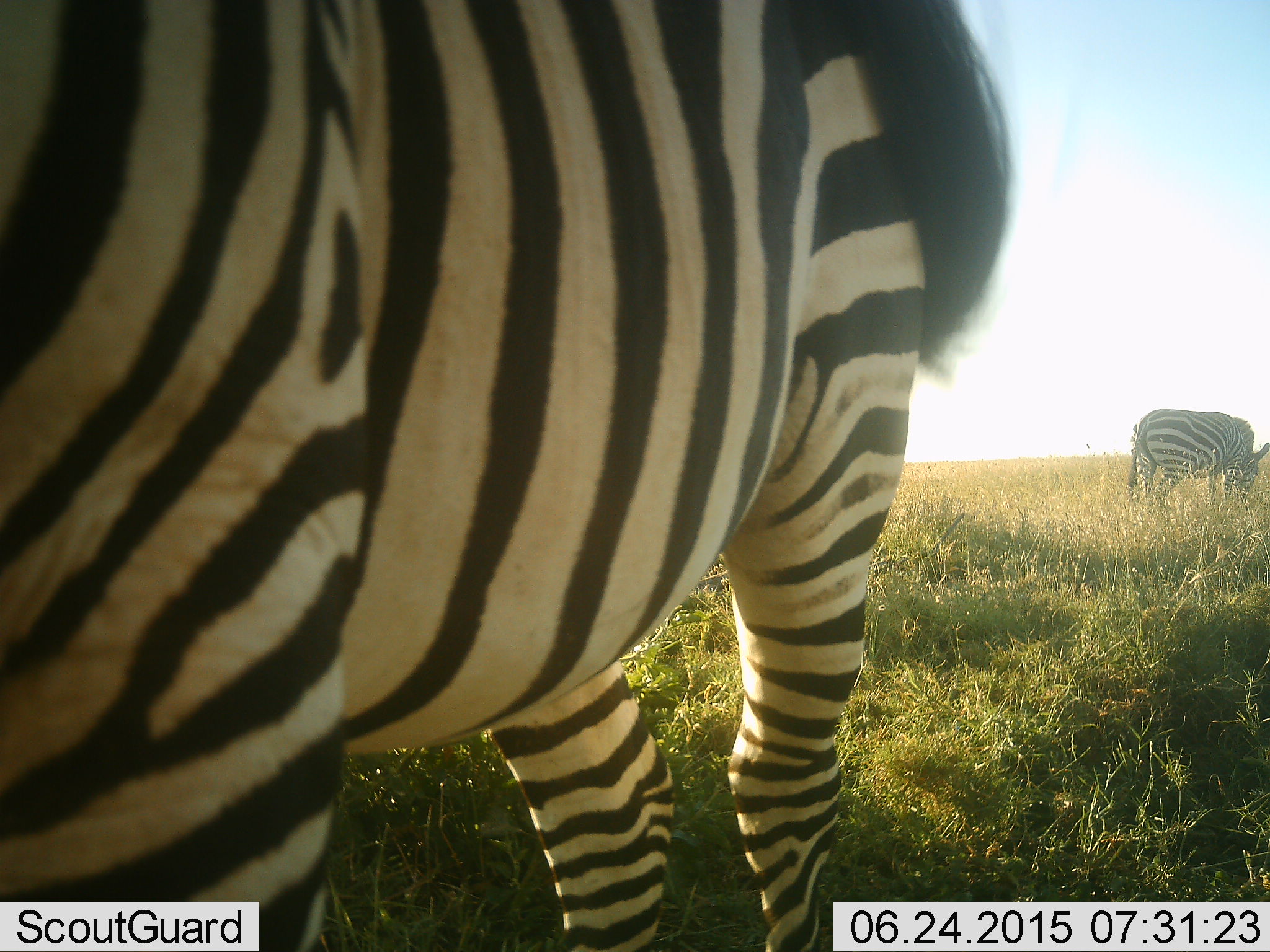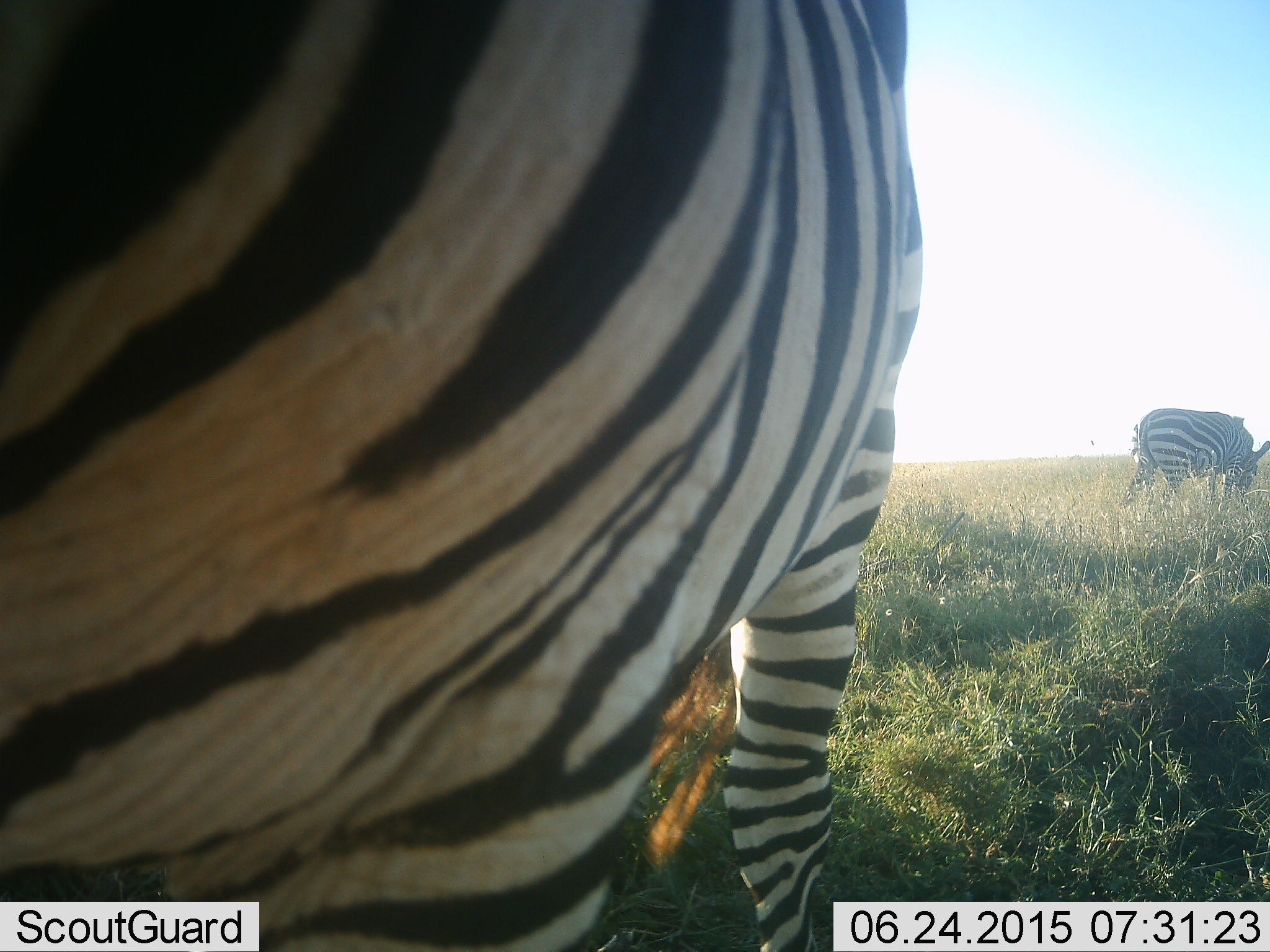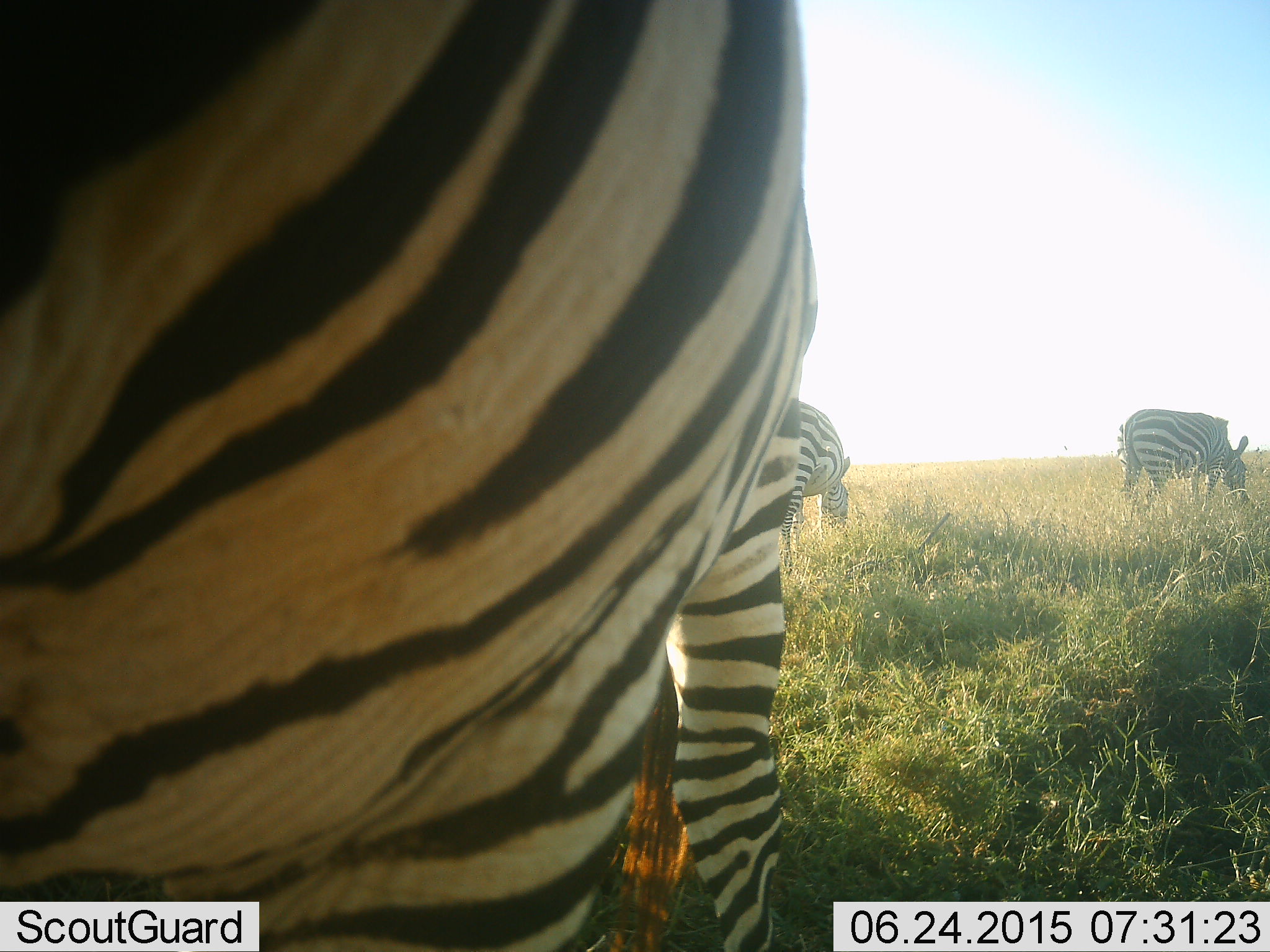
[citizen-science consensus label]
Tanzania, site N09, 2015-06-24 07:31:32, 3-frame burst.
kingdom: Animalia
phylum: Chordata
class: Mammalia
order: Perissodactyla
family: Equidae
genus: Equus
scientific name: Equus quagga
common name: plains zebra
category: zebra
Zebra (plains zebra) (Equus quagga), count 3. Behavior (volunteer vote fractions): standing 40%, resting 0%, moving 10%, interacting 10%. Young present (vote fraction): 0%. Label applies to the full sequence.